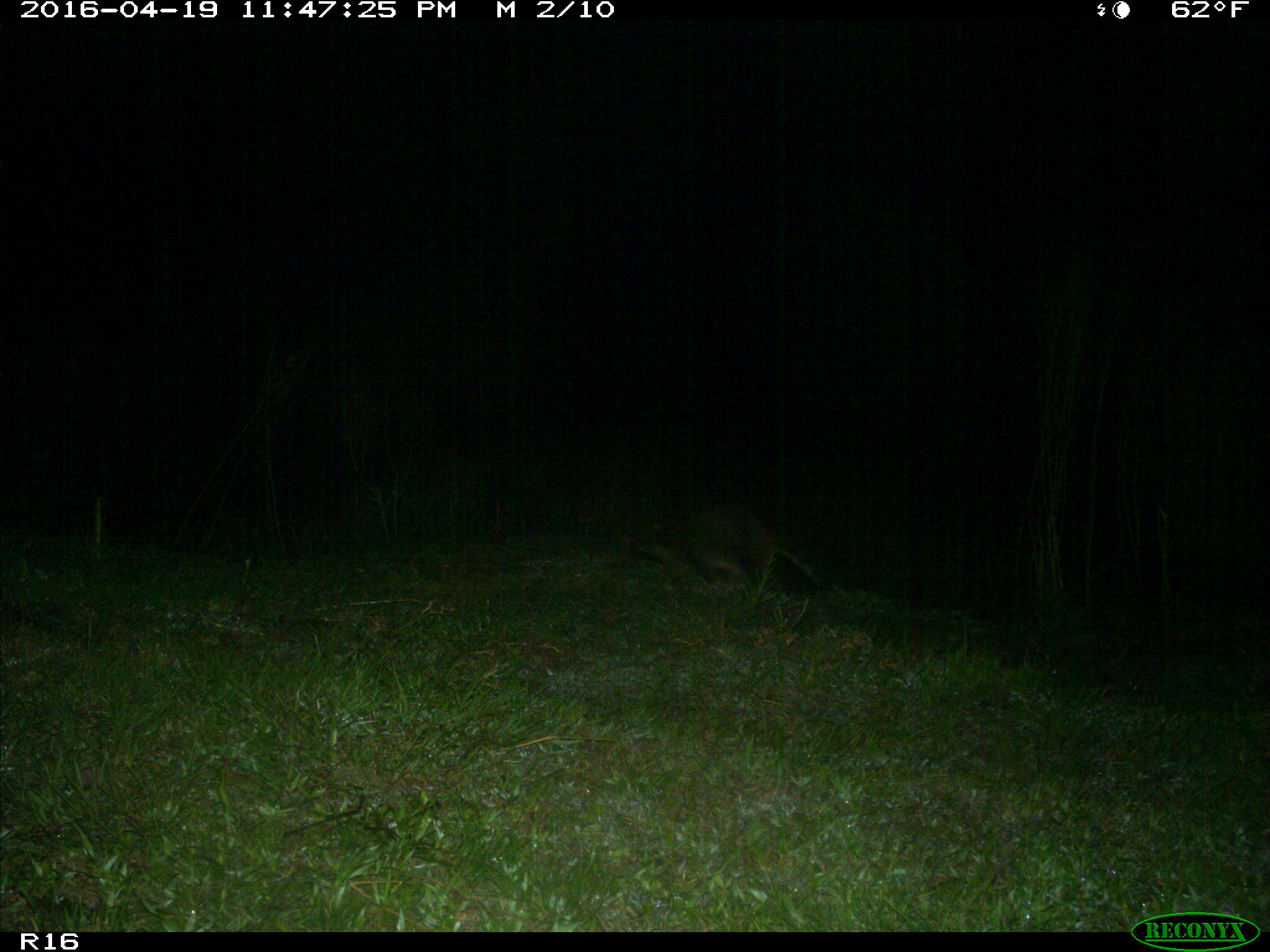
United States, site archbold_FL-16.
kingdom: Animalia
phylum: Chordata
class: Mammalia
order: Carnivora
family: Procyonidae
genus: Procyon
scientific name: Procyon lotor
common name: common raccoon